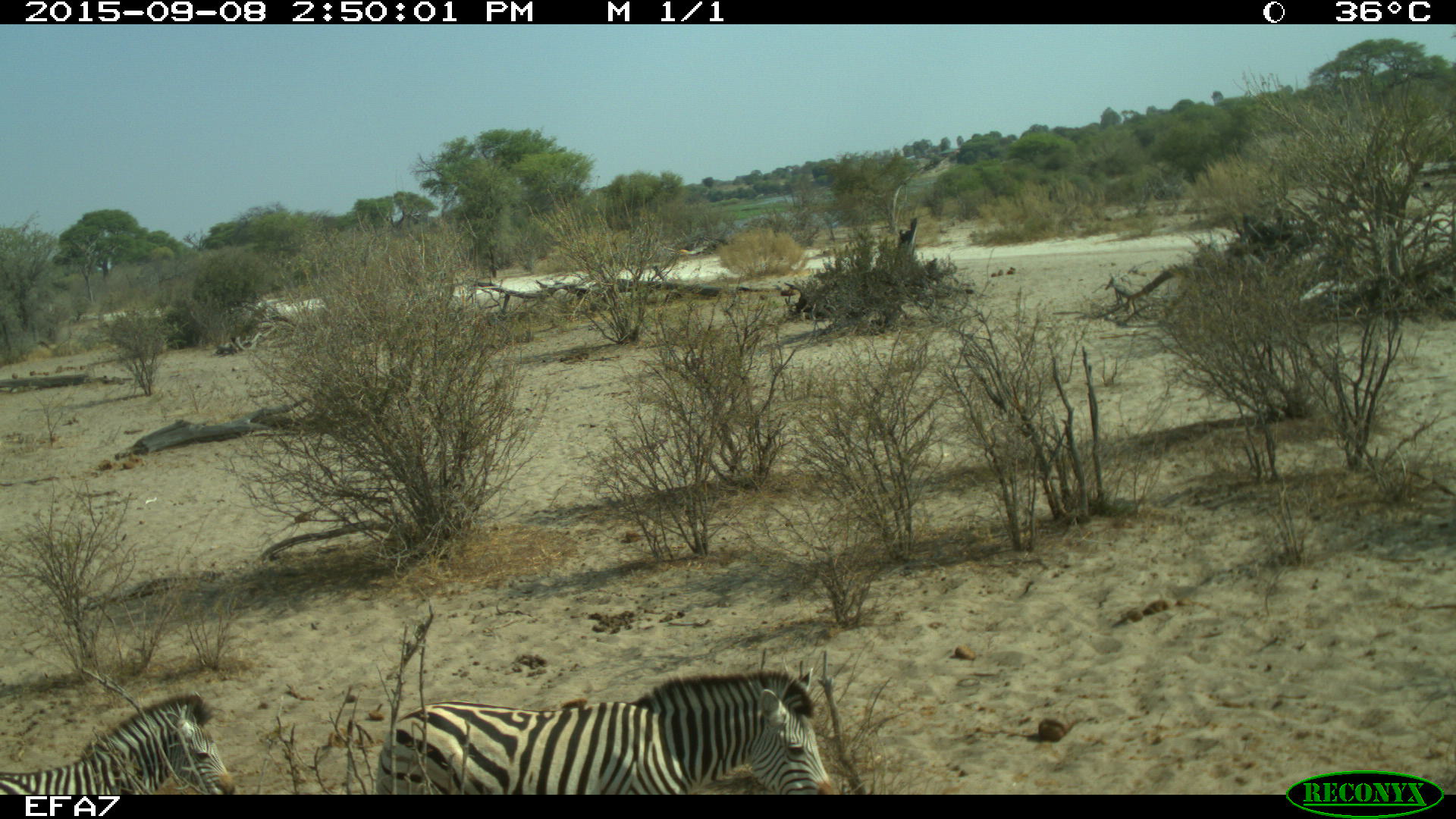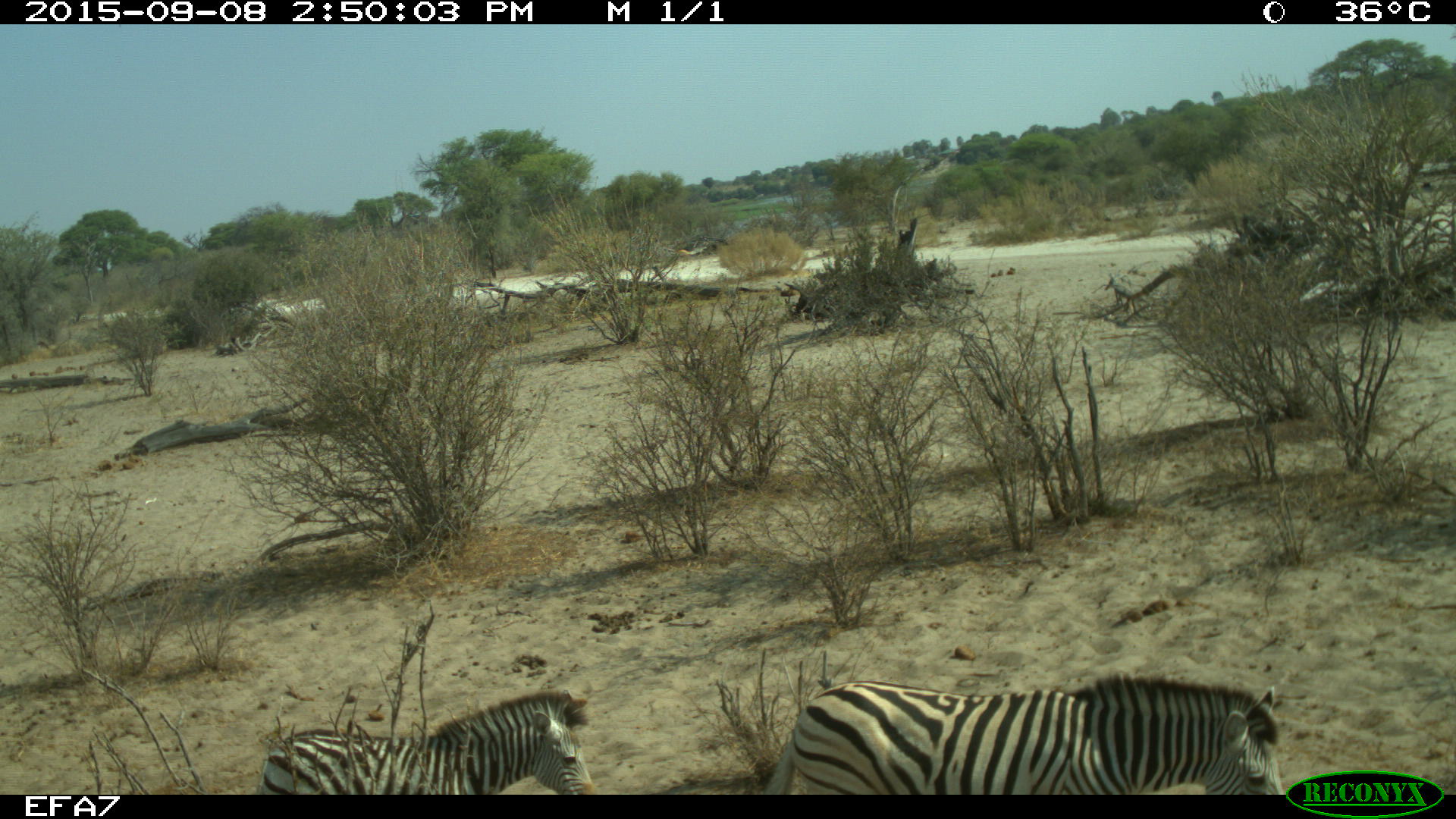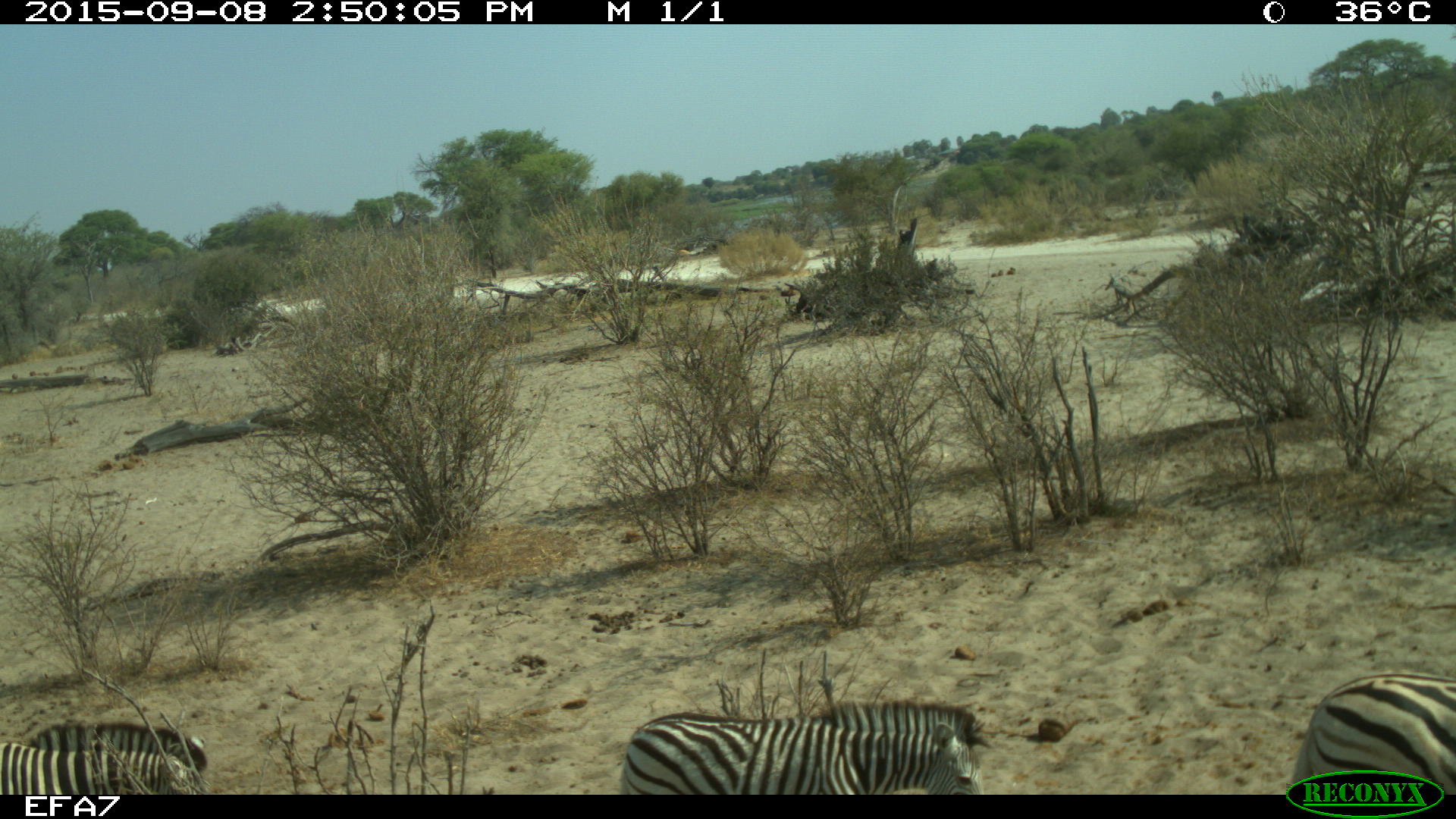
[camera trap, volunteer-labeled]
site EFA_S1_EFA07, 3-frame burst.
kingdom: Animalia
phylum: Chordata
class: Mammalia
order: Perissodactyla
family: Equidae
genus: Equus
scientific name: Equus quagga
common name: plains zebra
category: zebraplains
Zebraplains (plains zebra) (Equus quagga), count 3. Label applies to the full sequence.